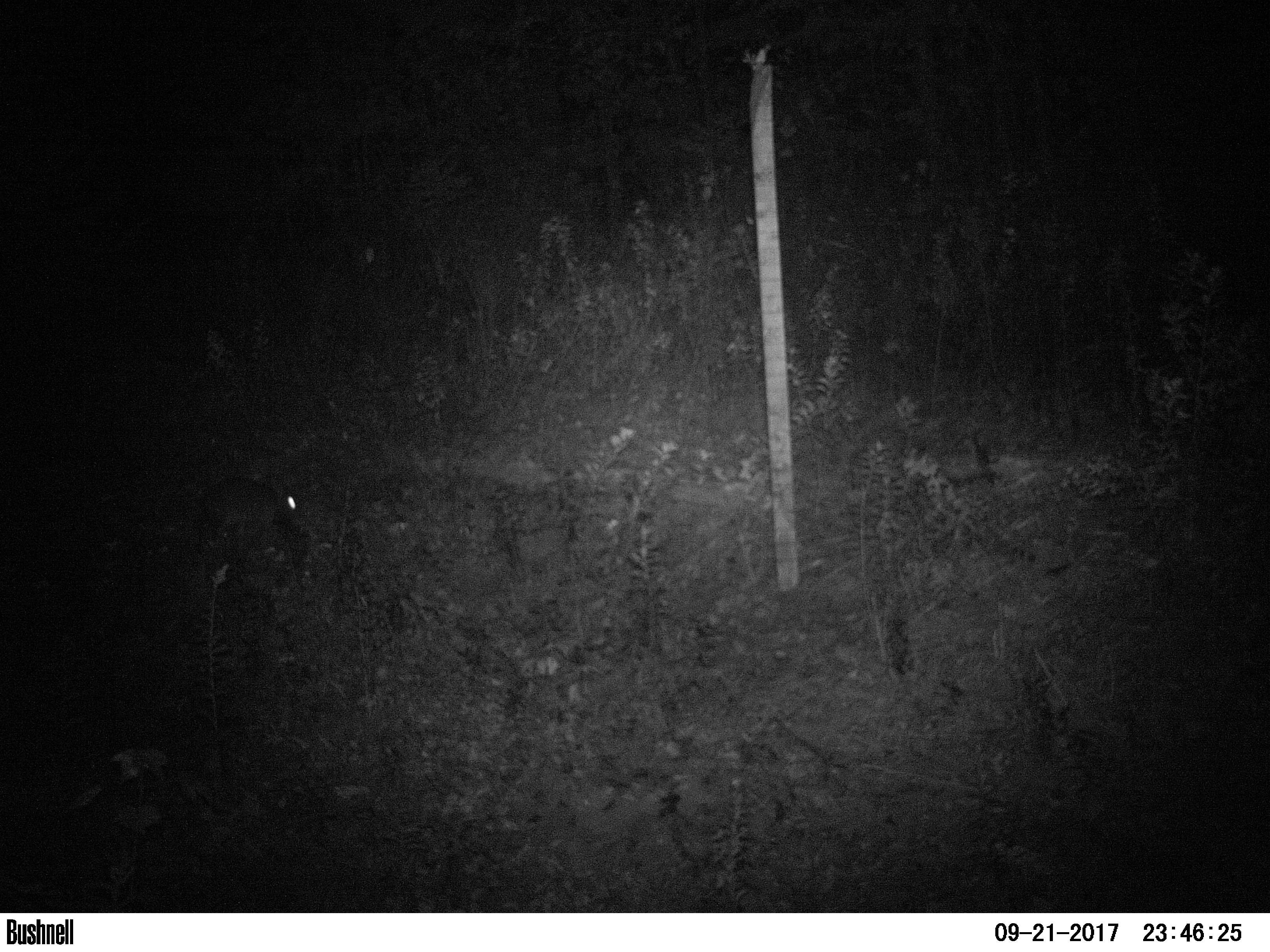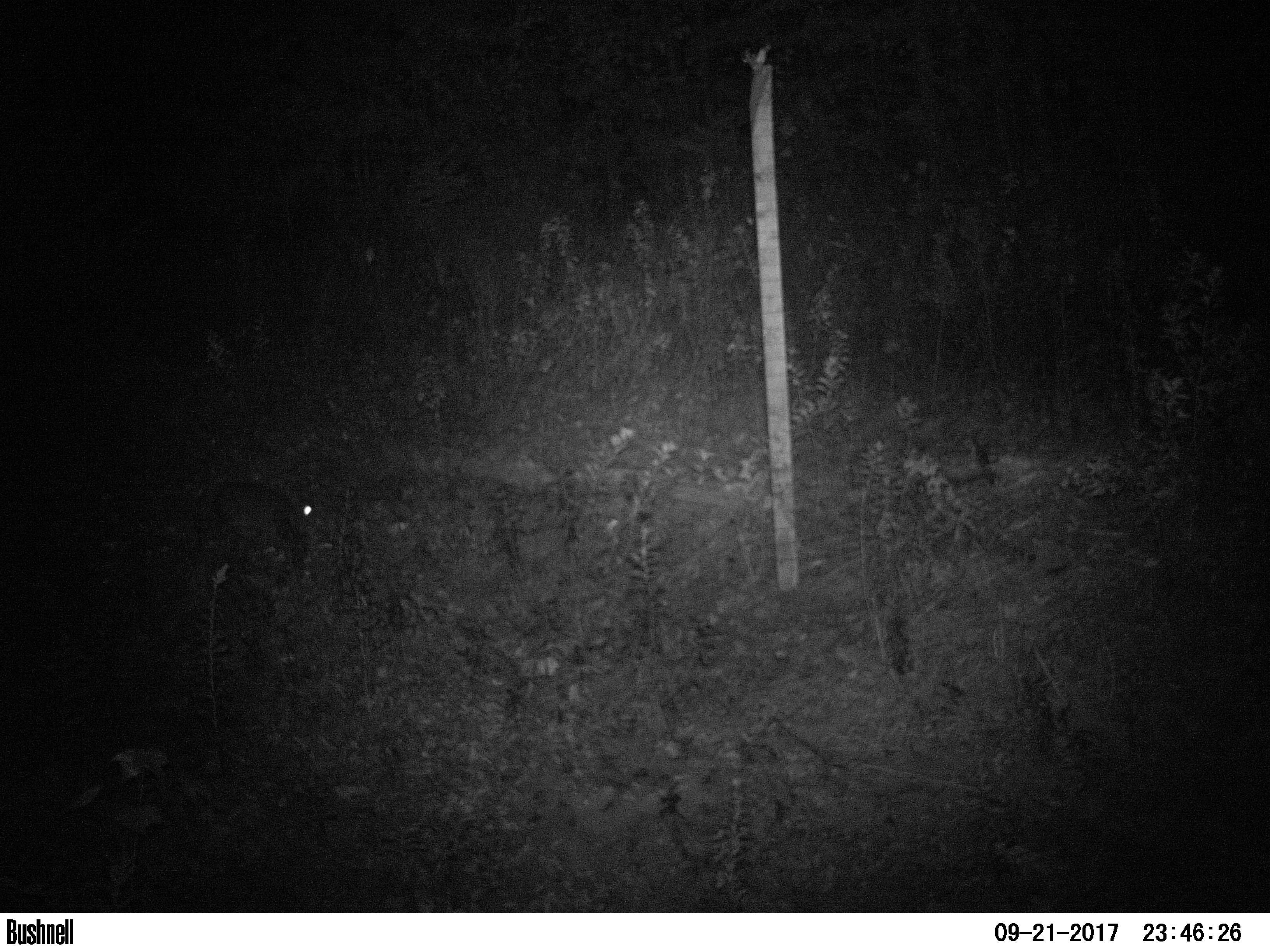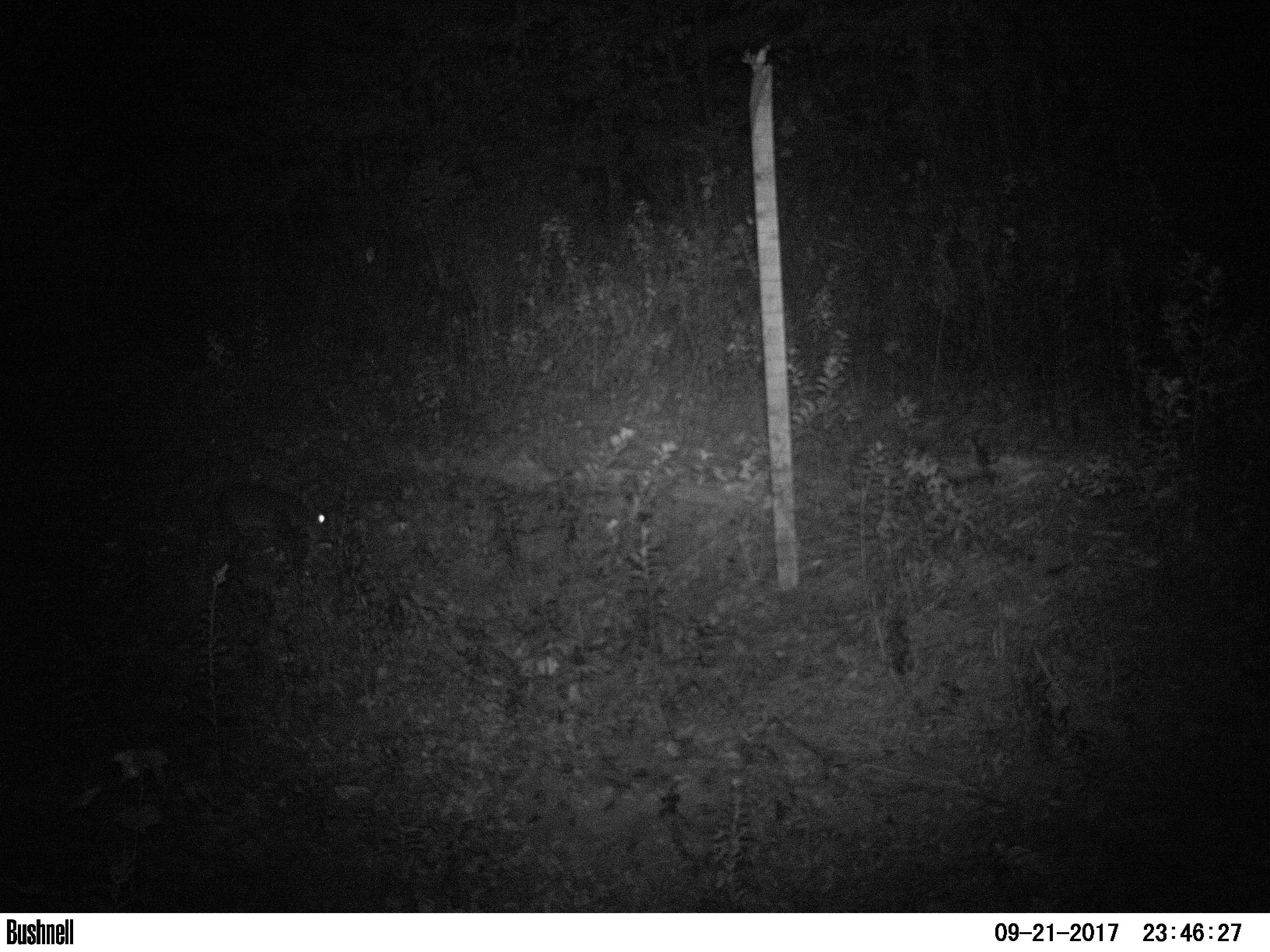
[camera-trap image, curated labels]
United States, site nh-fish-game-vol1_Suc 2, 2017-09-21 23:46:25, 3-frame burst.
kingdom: Animalia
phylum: Chordata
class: Mammalia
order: Lagomorpha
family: Leporidae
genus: Lepus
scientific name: Lepus americanus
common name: snowshoe hare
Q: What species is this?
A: Snowshoe hare (Lepus americanus).